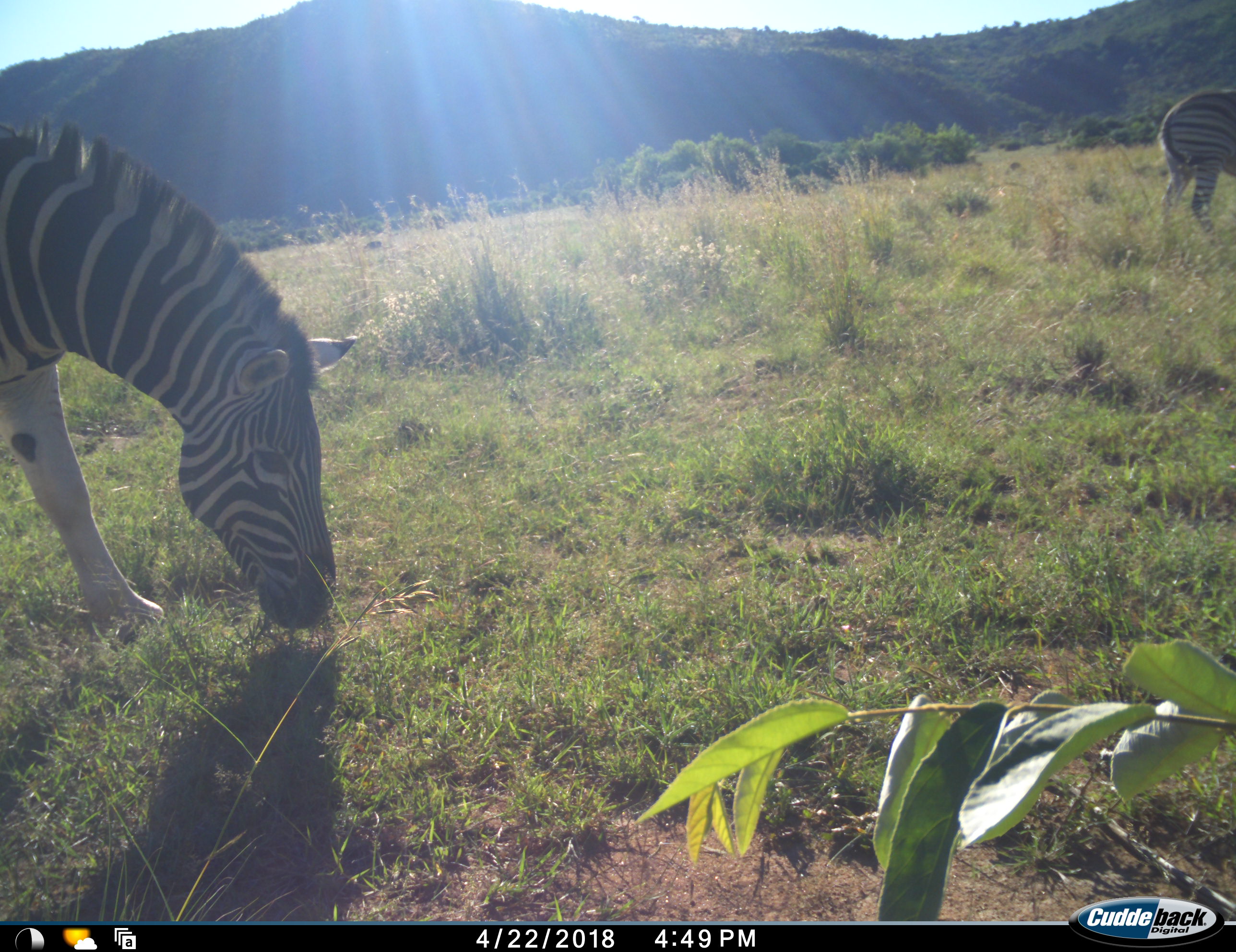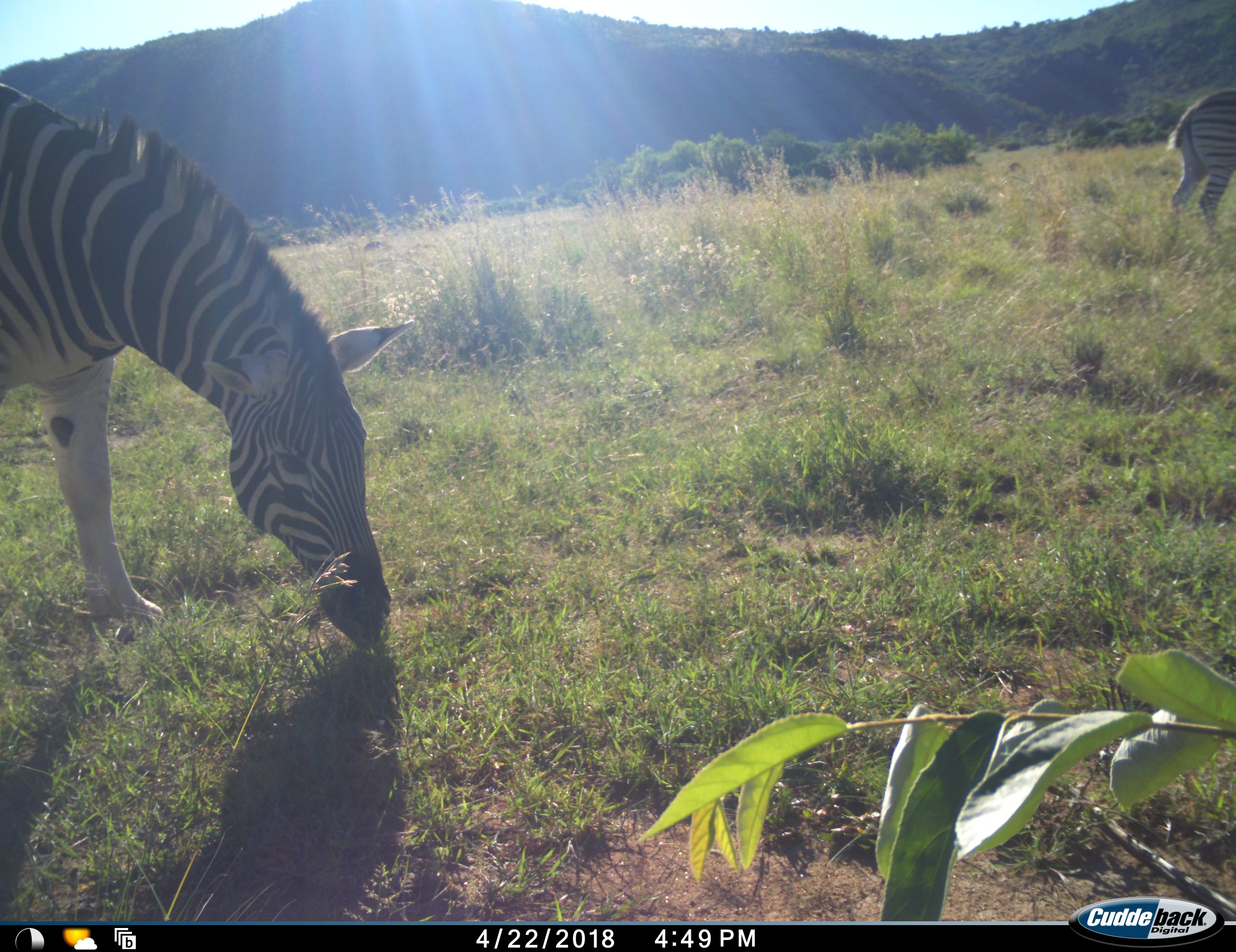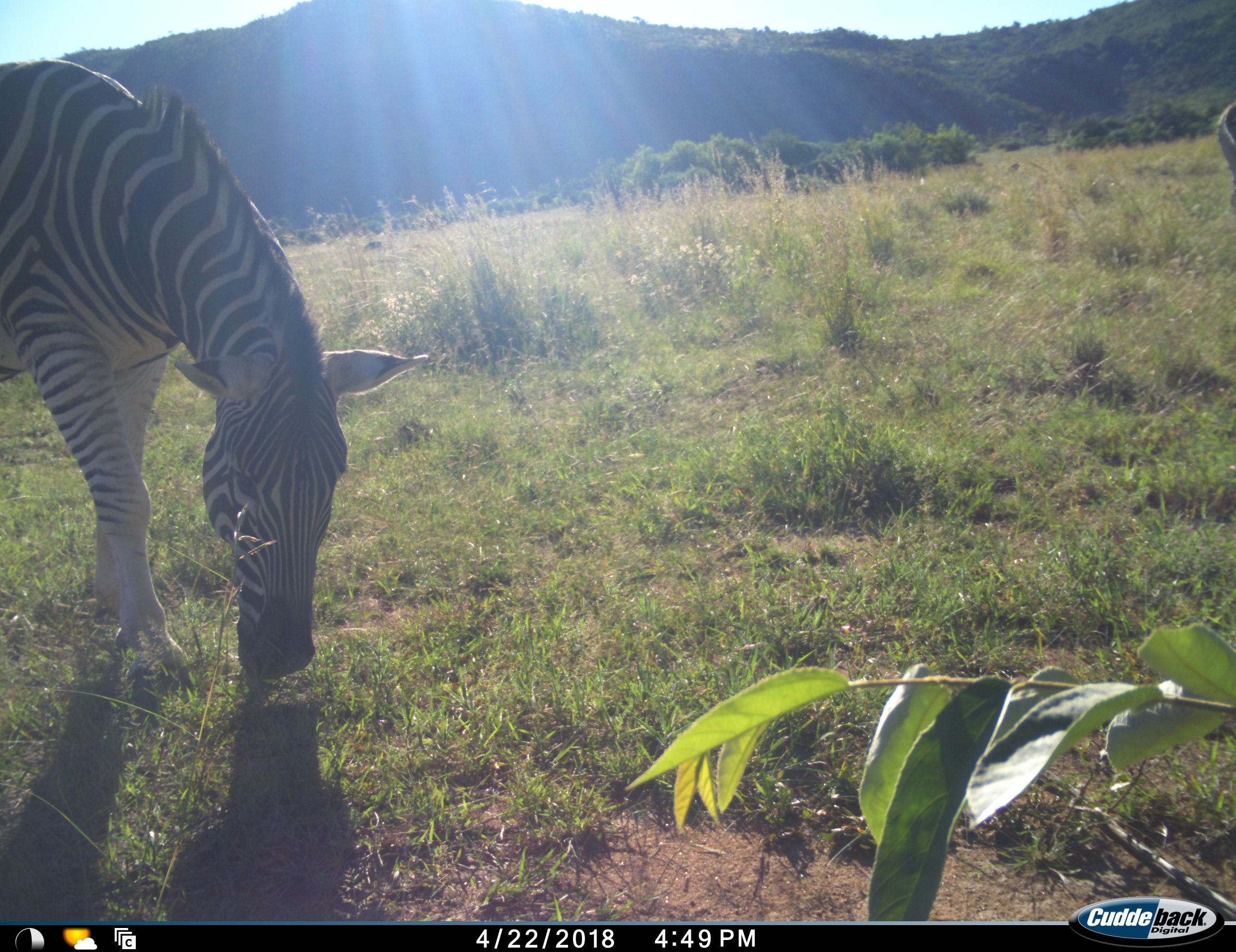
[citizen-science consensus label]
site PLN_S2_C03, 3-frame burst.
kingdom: Animalia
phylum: Chordata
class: Mammalia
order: Perissodactyla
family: Equidae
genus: Equus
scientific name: Equus quagga burchellii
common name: burchell's zebra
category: zebraburchells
Zebraburchells (burchell's zebra) (Equus quagga burchellii), count 2. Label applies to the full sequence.